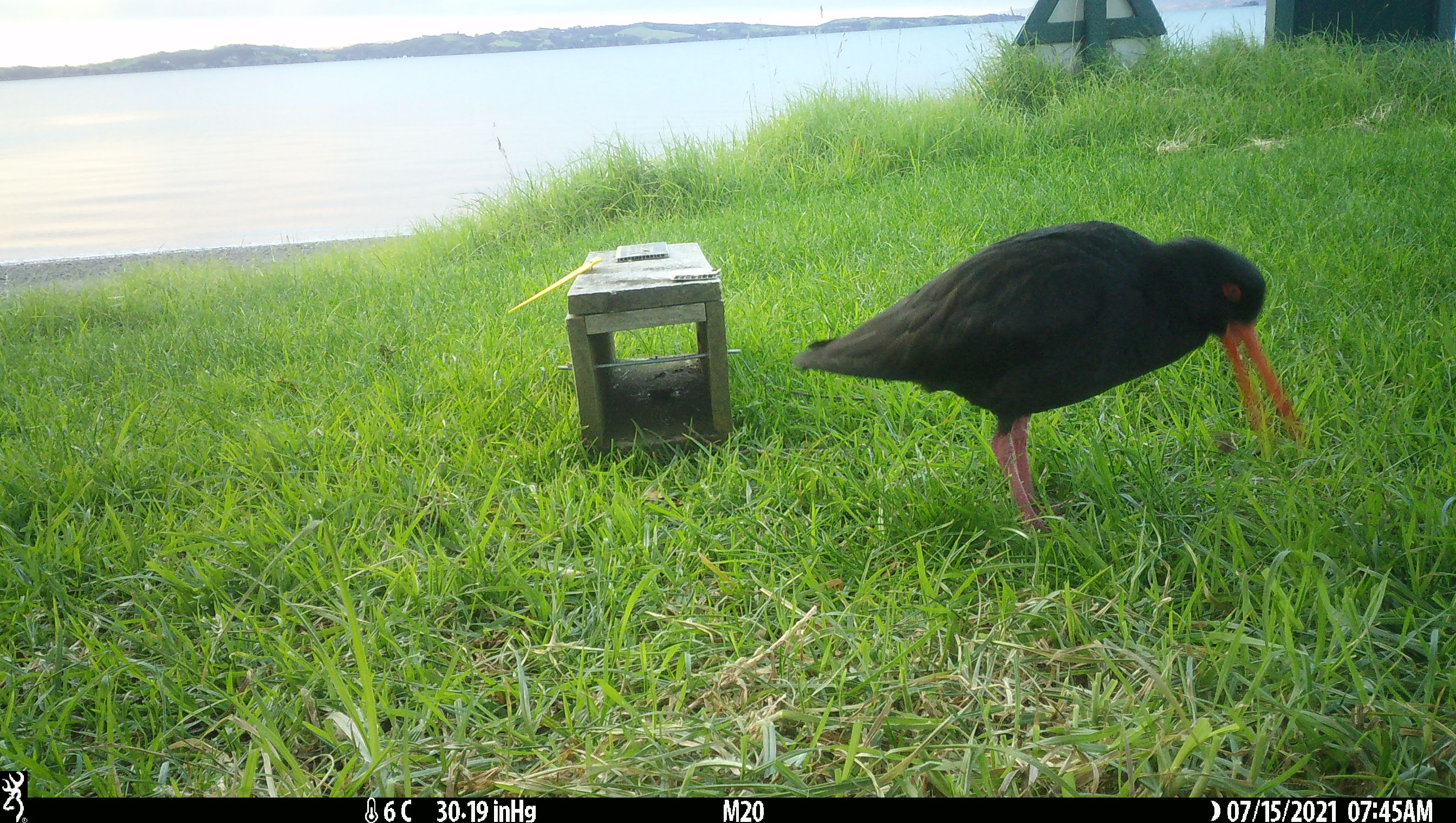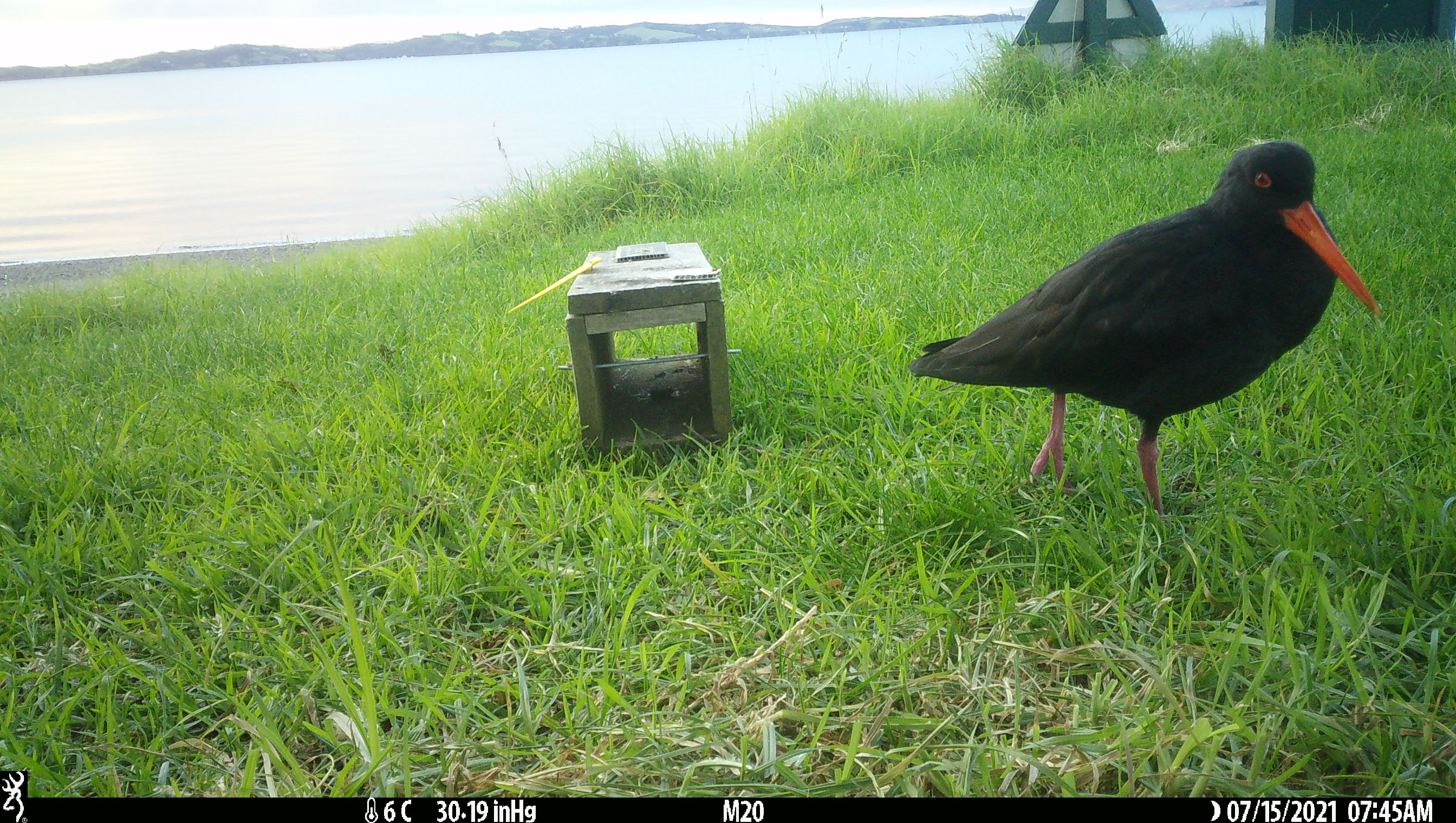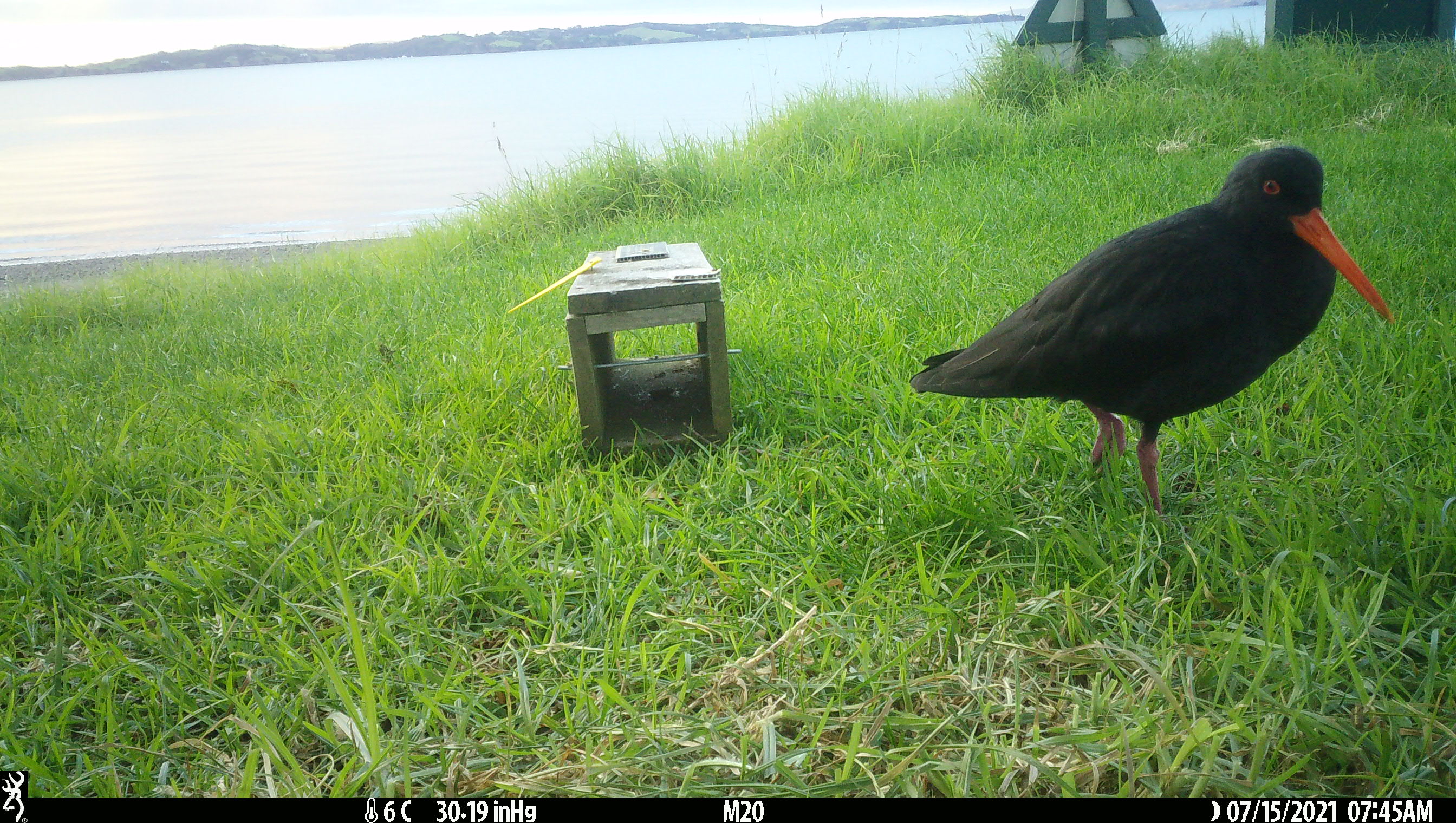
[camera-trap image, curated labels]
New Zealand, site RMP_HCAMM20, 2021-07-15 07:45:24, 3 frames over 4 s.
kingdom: Animalia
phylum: Chordata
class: Aves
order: Charadriiformes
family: Haematopodidae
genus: Haematopus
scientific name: Haematopus unicolor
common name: variable oystercatcher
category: oystercatcher